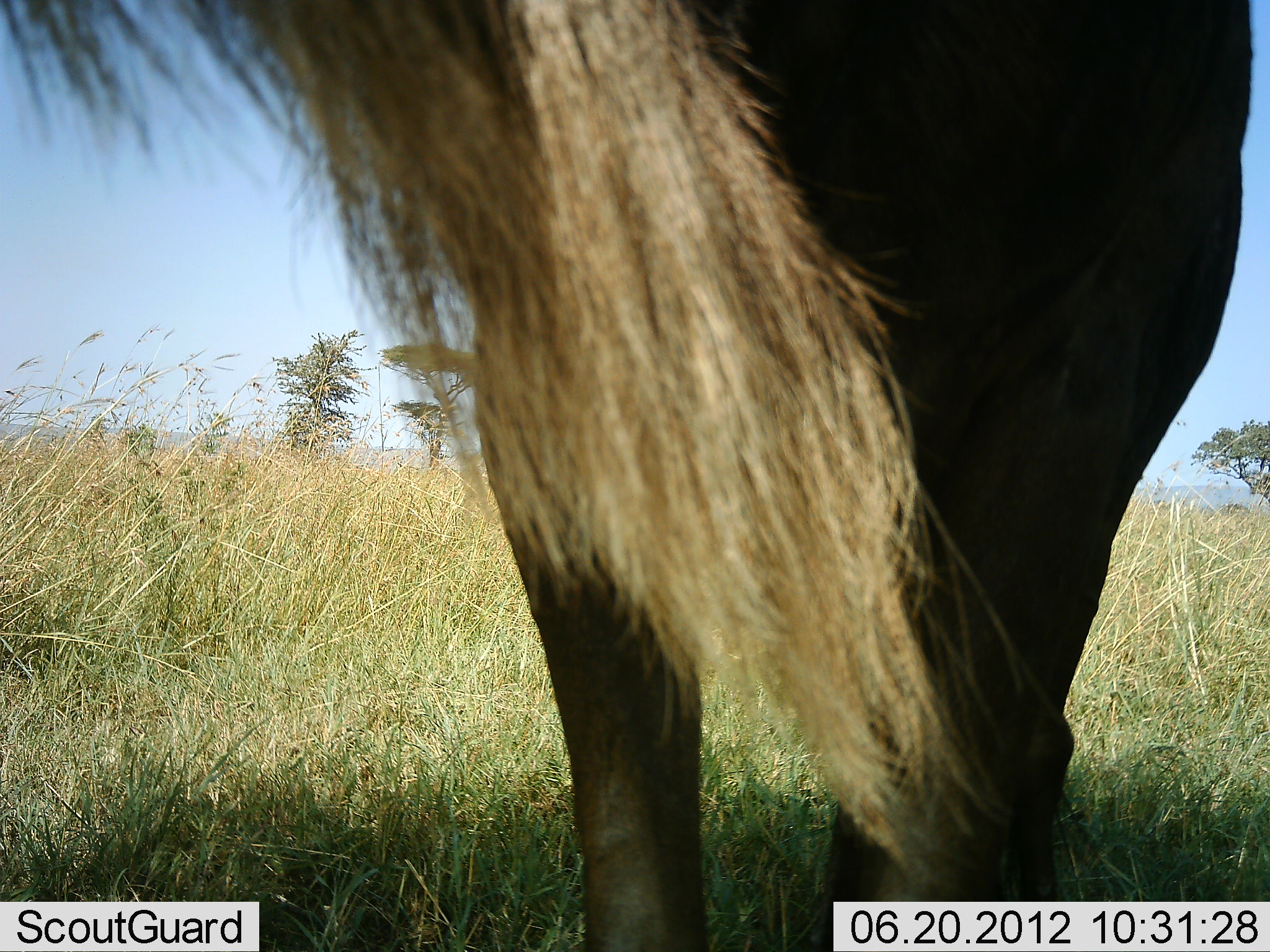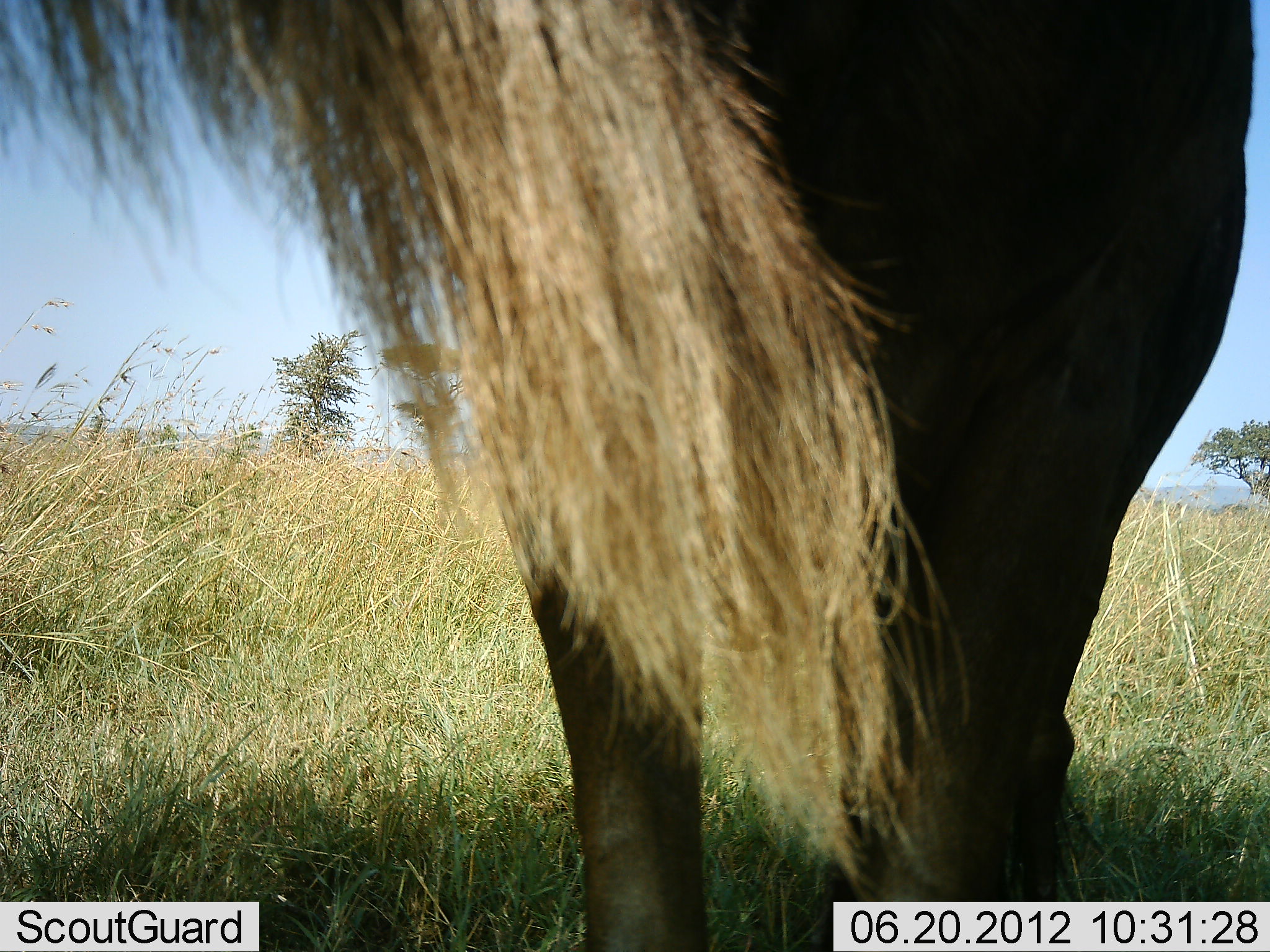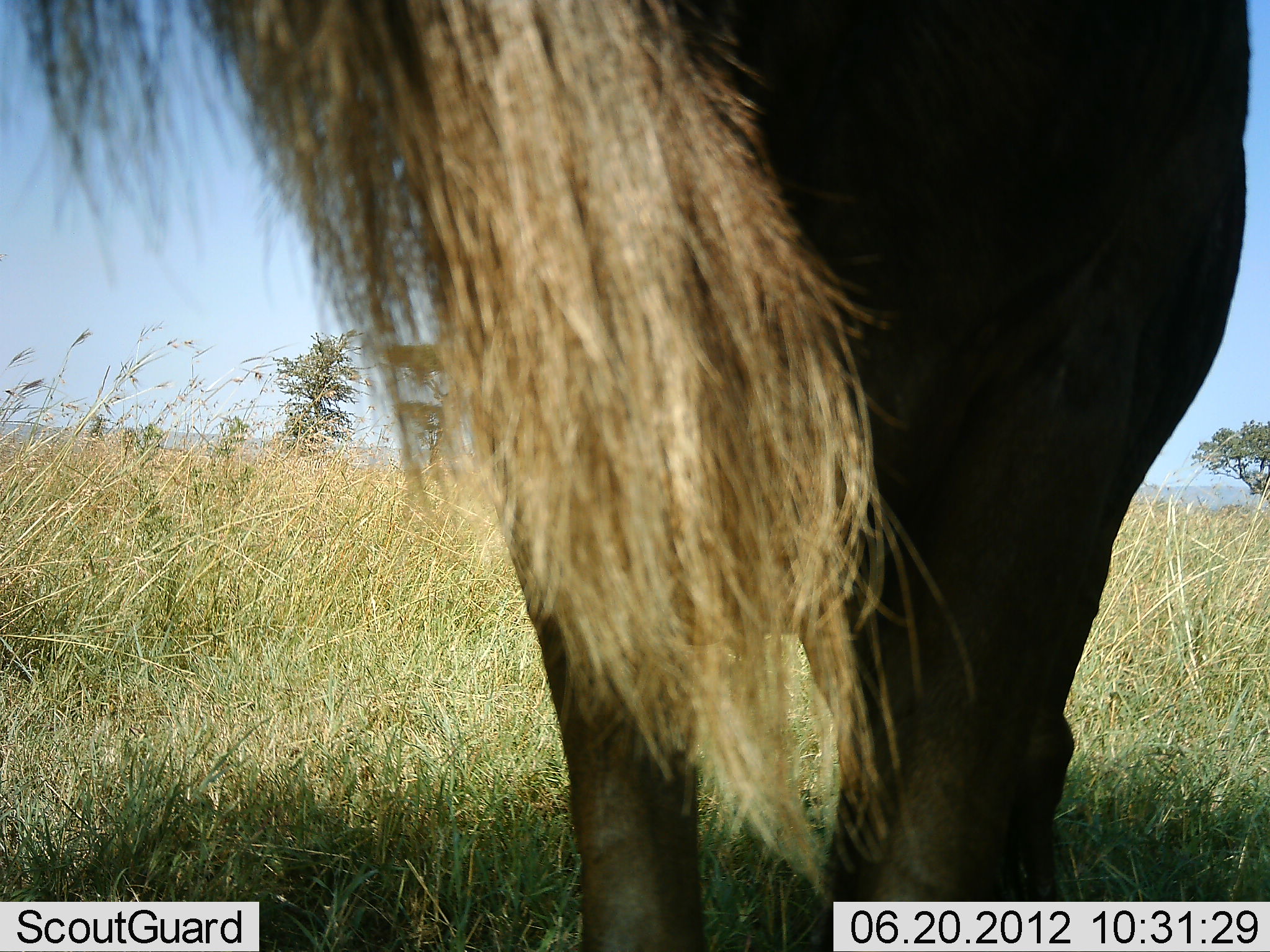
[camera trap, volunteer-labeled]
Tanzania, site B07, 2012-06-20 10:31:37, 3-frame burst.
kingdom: Animalia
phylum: Chordata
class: Mammalia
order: Artiodactyla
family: Bovidae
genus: Connochaetes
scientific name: Connochaetes taurinus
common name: blue wildebeest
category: wildebeest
Wildebeest (blue wildebeest) (Connochaetes taurinus), count 1. Behavior (volunteer vote fractions): standing 90%, resting 0%, moving 0%, interacting 10%. Young present (vote fraction): 0%. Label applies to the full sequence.